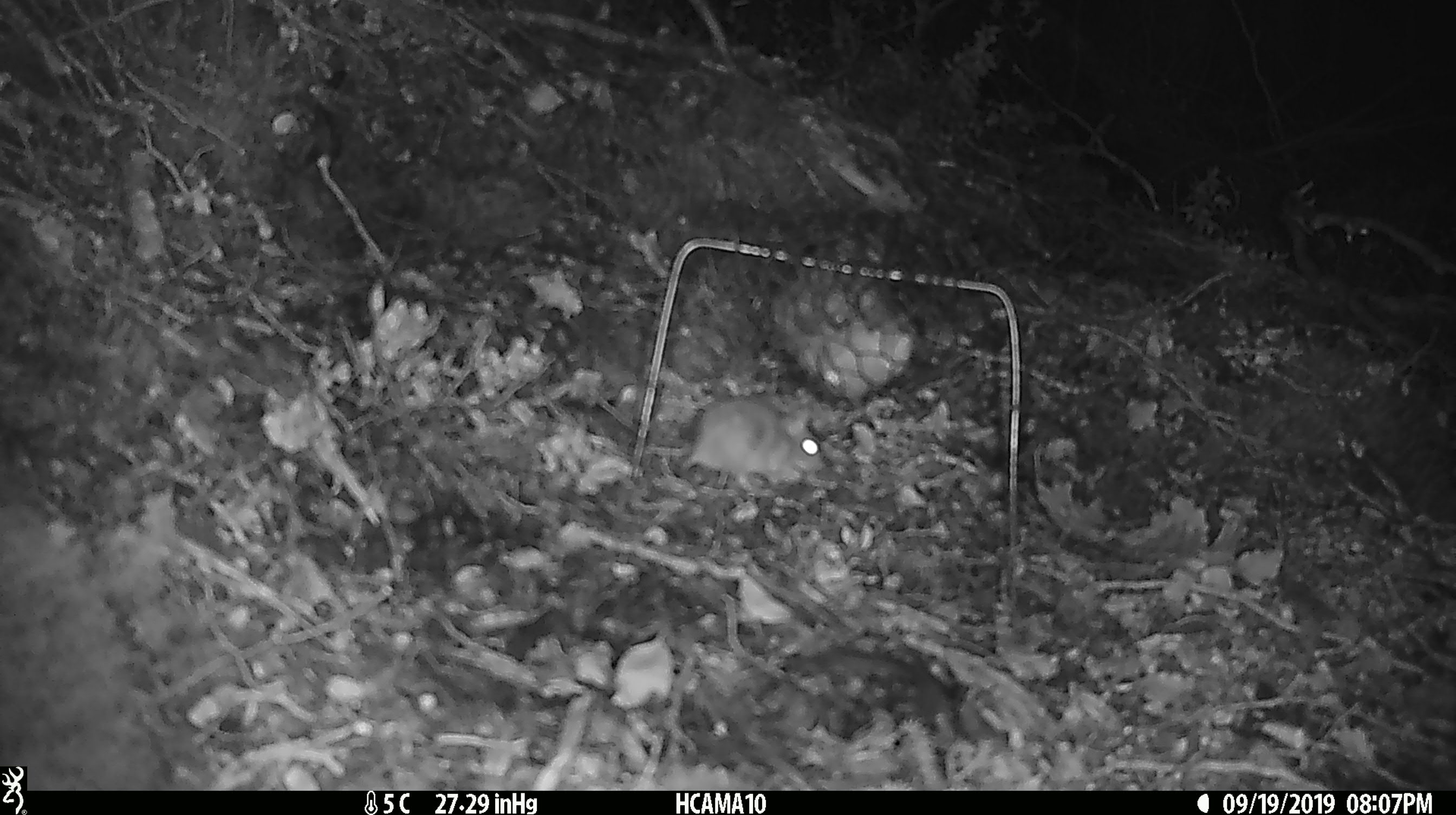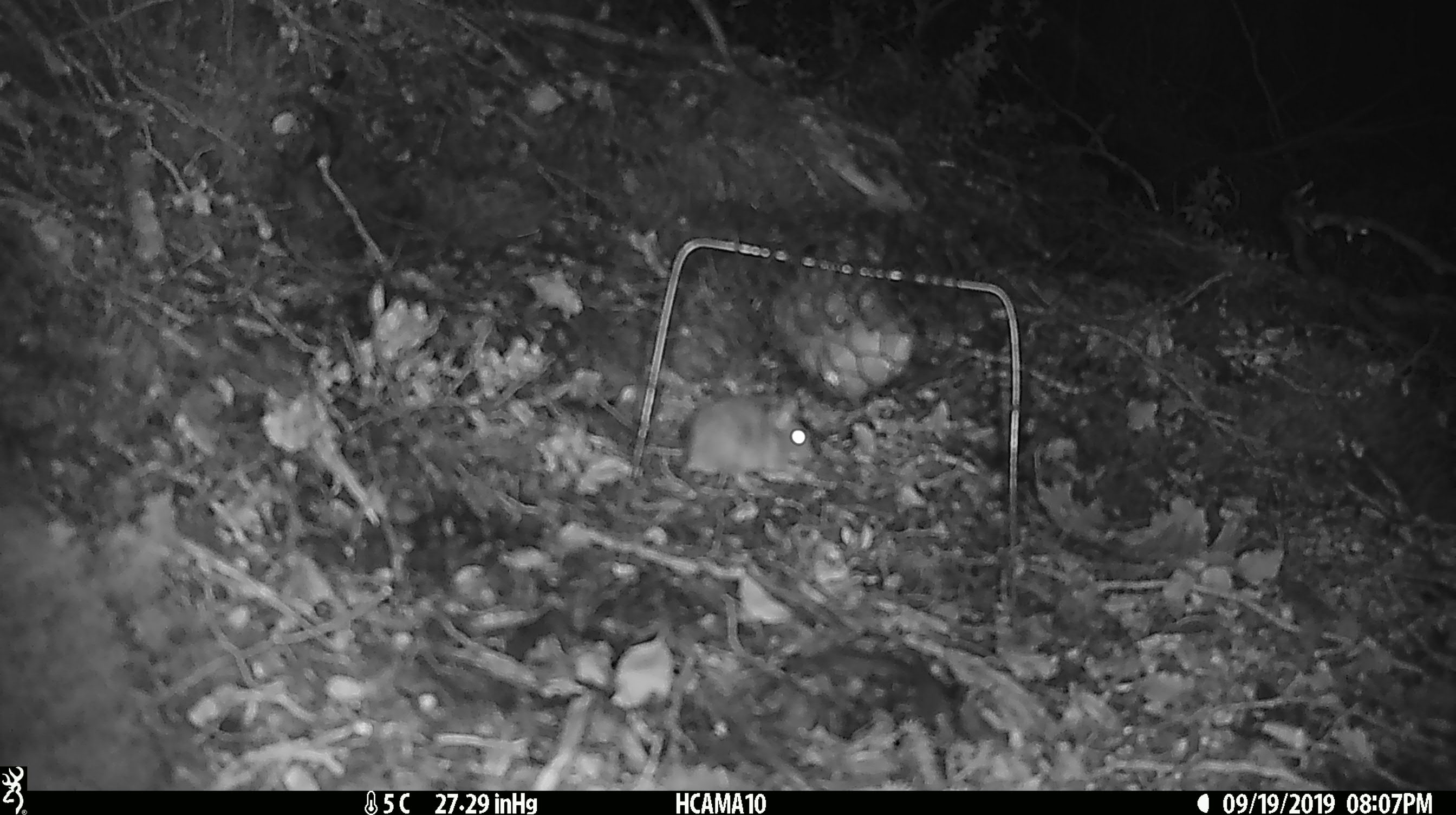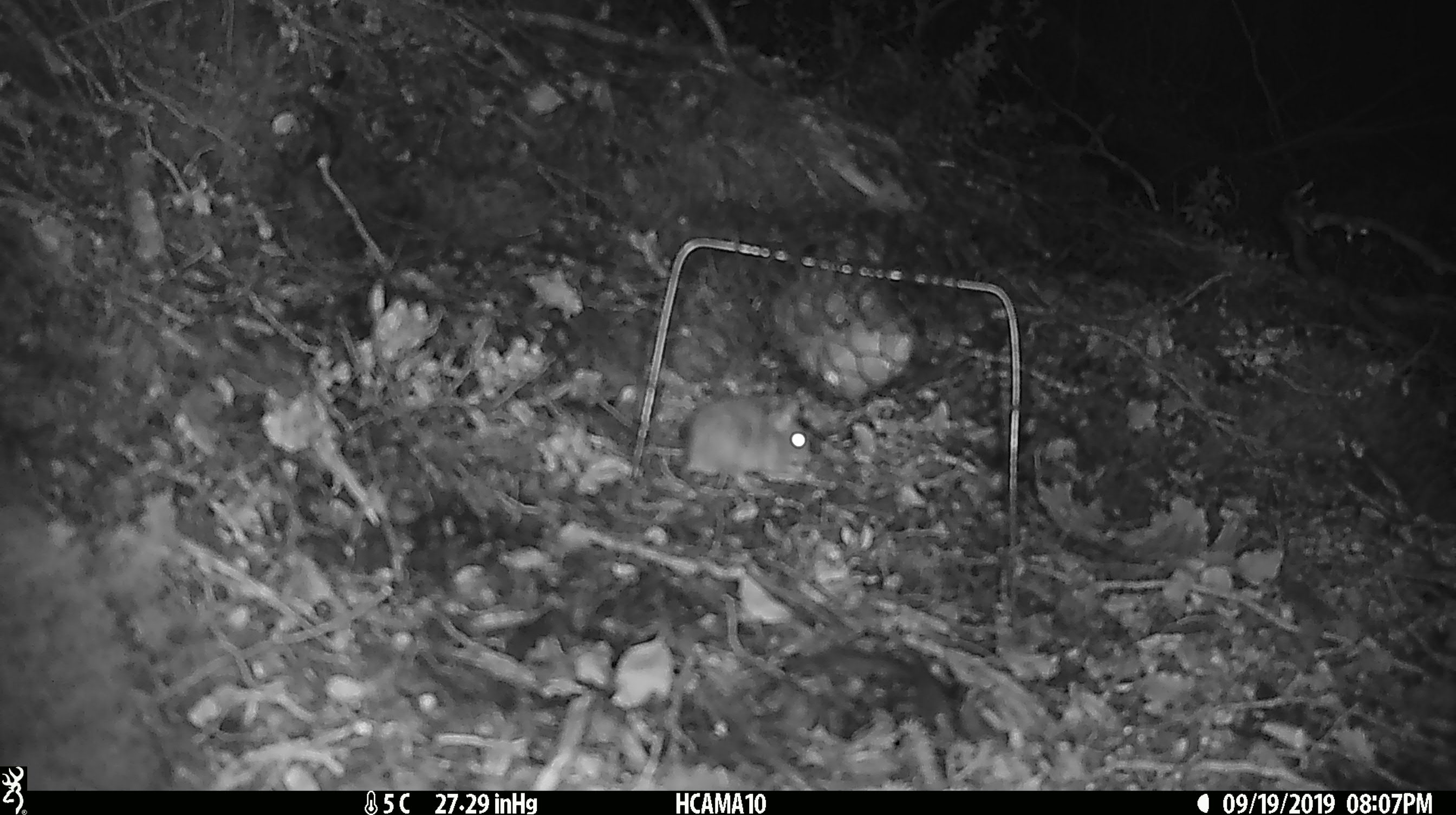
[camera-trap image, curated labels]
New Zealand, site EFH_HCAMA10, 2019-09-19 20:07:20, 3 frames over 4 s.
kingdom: Animalia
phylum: Chordata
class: Mammalia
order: Rodentia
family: Muridae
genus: Mus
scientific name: Mus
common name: mouse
Mouse (Mus).